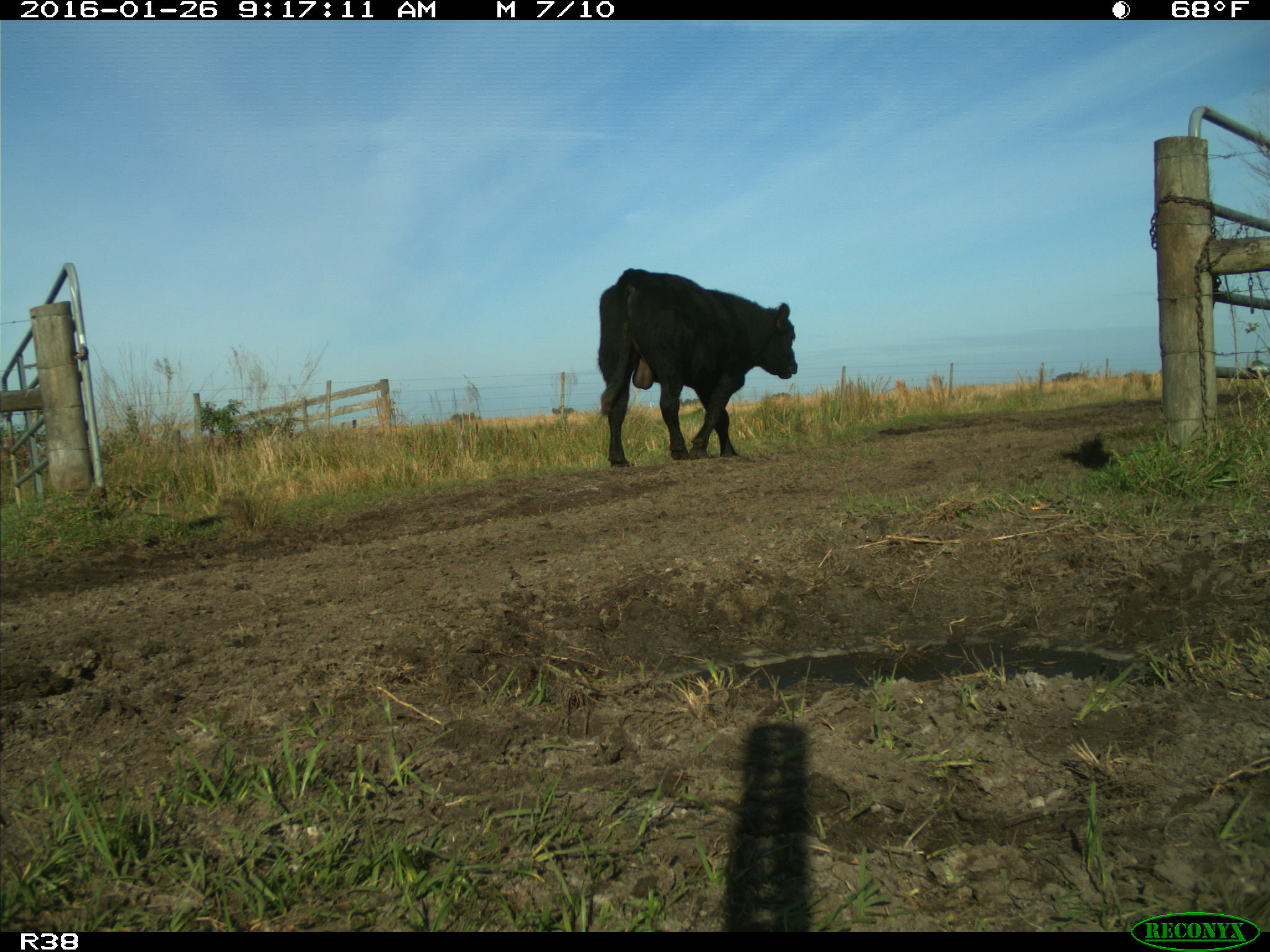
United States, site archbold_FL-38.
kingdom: Animalia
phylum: Chordata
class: Mammalia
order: Artiodactyla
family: Bovidae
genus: Bos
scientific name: Bos taurus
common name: domestic cow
Bos taurus (domestic cow).